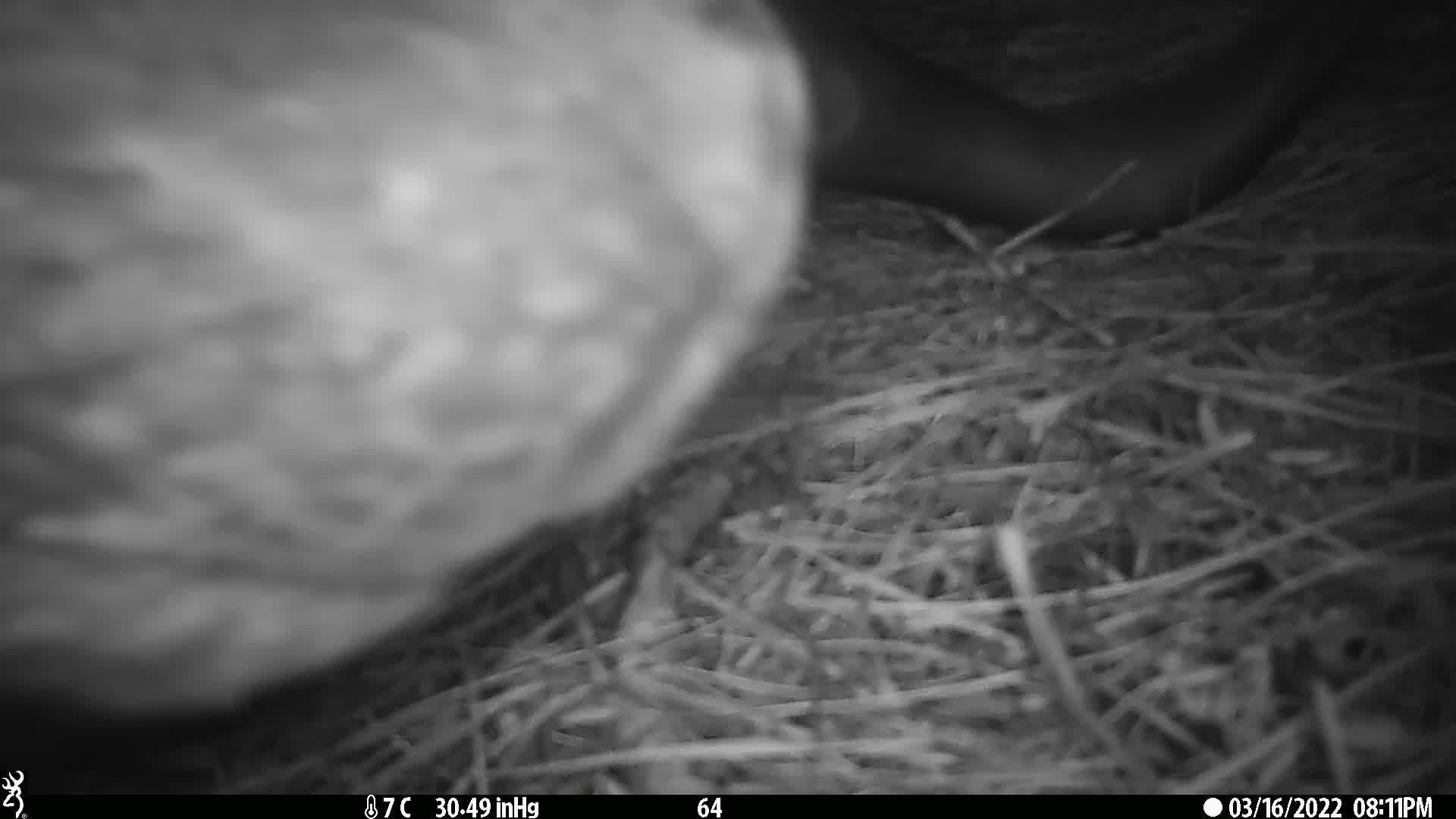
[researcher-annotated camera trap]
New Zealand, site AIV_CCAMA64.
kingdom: Animalia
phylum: Chordata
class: Mammalia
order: Carnivora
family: Otariidae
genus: Phocarctos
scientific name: Phocarctos hookeri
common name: new zealand sea lion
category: sealion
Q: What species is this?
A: Sealion (new zealand sea lion) (Phocarctos hookeri).